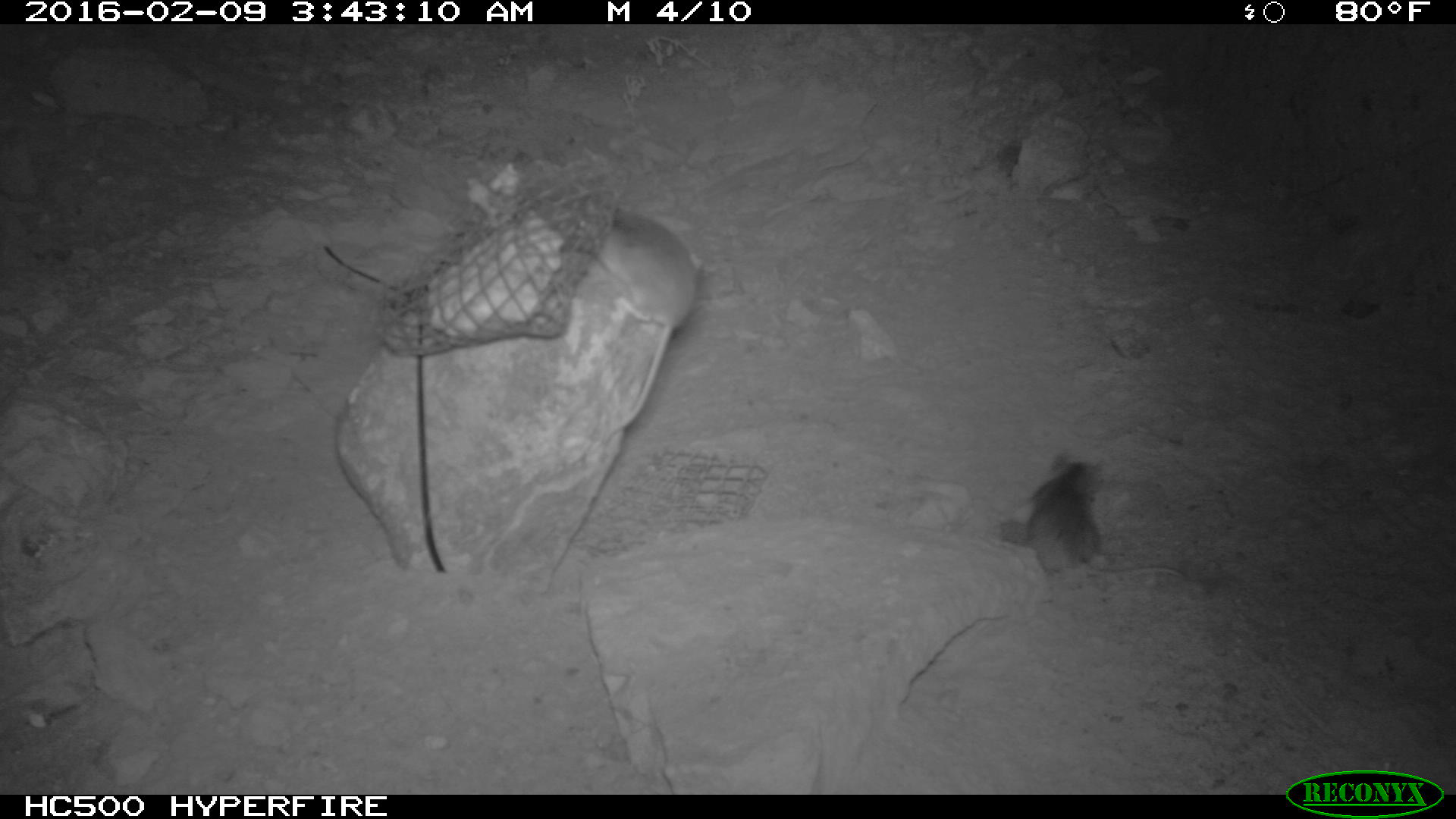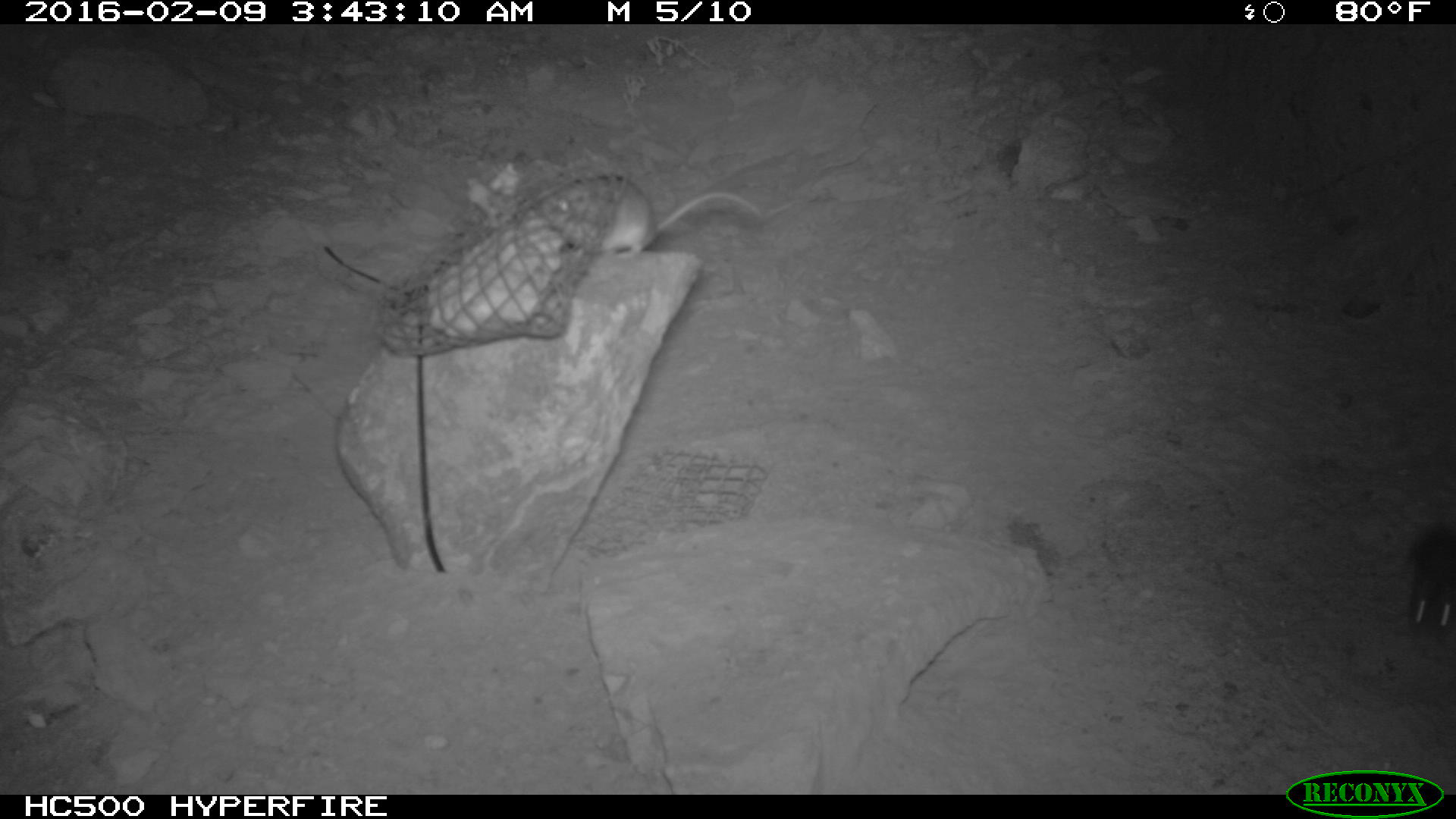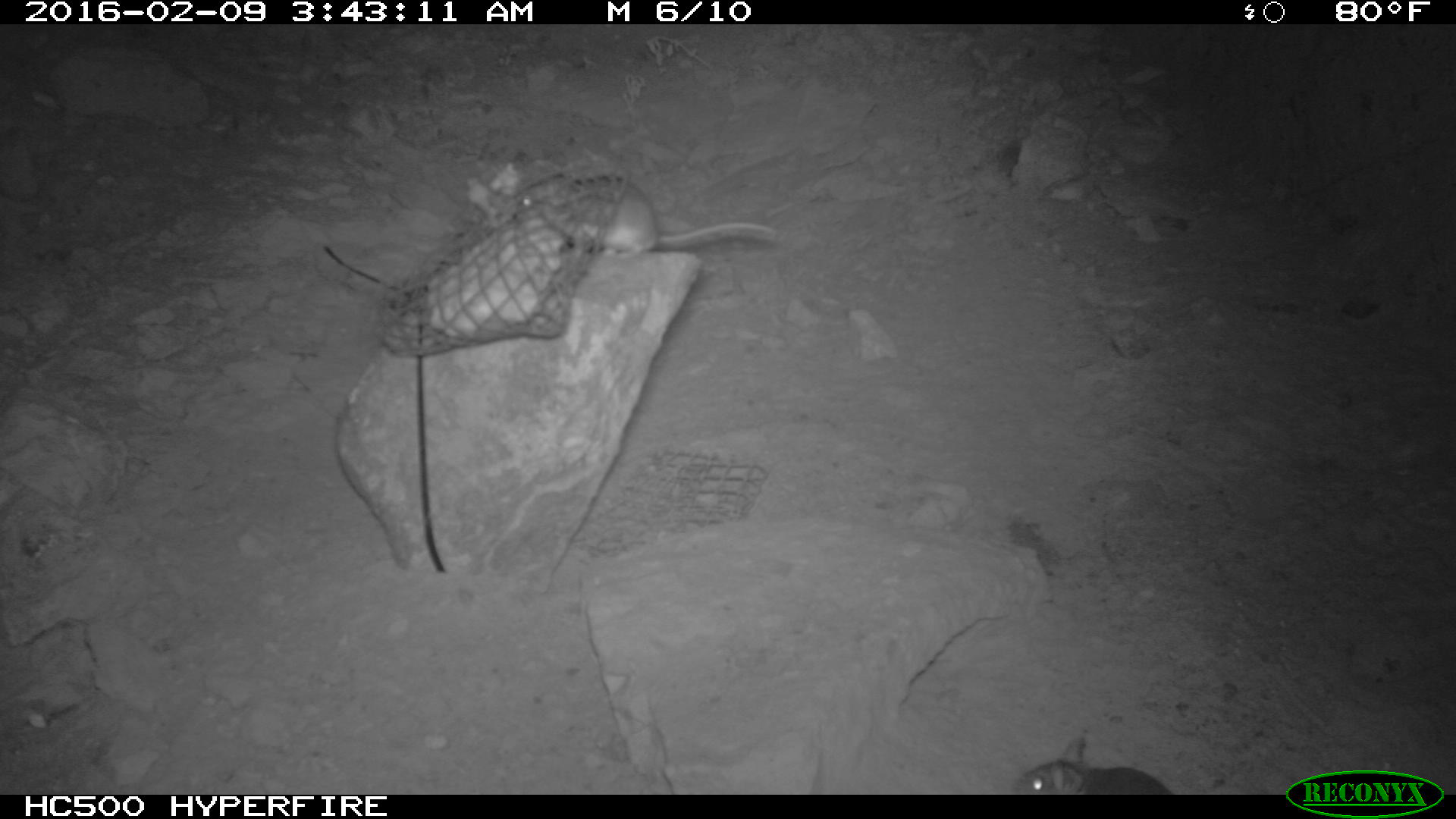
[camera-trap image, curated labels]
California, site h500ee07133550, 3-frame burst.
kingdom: Animalia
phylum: Chordata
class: Mammalia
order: Rodentia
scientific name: Rodentia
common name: rodent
Rodent (Rodentia).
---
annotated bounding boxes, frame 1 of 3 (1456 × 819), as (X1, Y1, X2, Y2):
rodent: (577, 196, 695, 440); (1020, 459, 1186, 582)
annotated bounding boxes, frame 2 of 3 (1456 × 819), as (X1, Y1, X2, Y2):
rodent: (542, 175, 759, 252); (1401, 509, 1455, 633)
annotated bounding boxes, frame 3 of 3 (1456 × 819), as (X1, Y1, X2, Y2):
rodent: (511, 177, 780, 264); (1020, 732, 1177, 794)